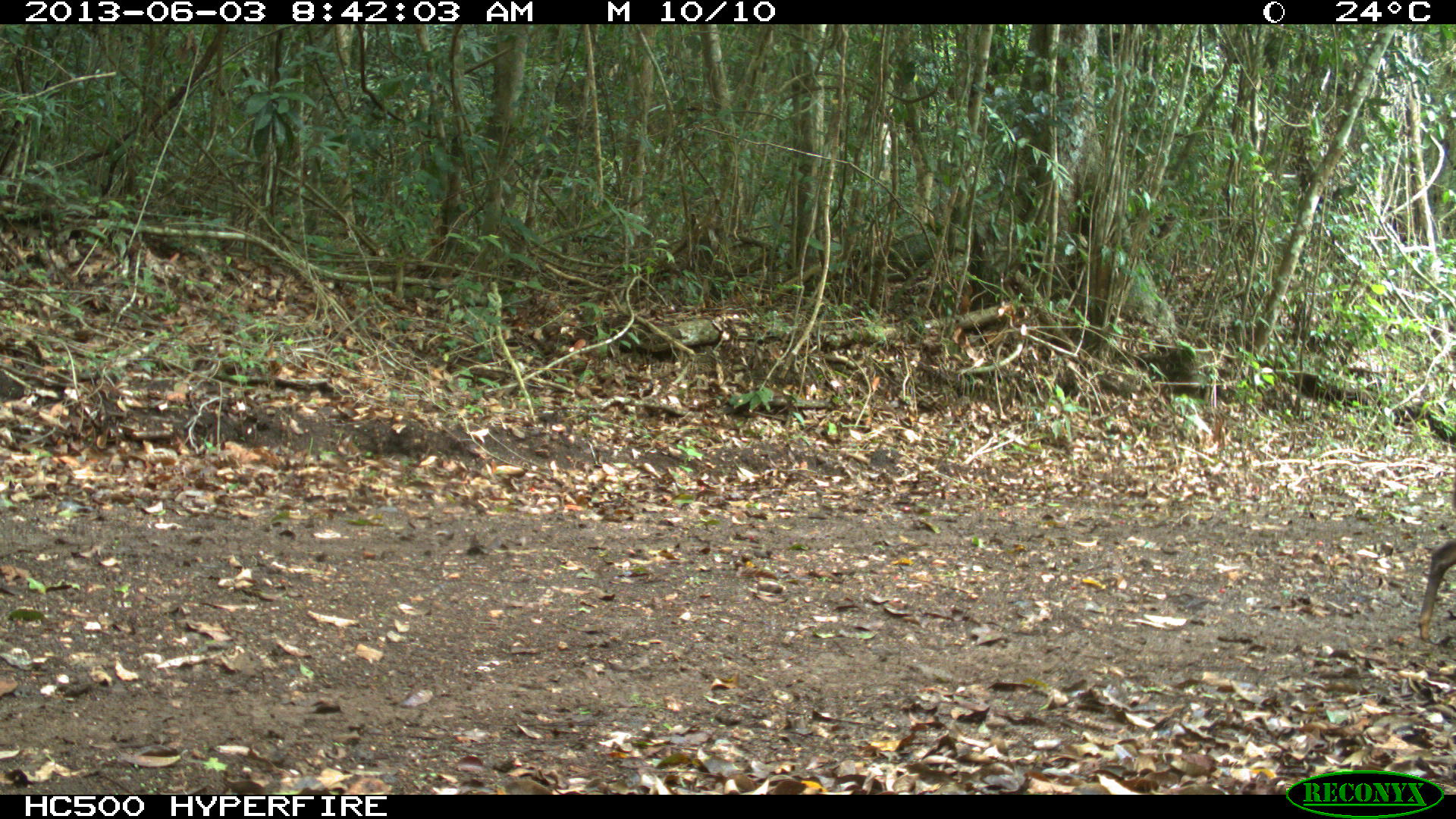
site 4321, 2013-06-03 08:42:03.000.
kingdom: Animalia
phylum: Chordata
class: Mammalia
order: Artiodactyla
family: Cervidae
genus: Mazama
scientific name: Mazama temama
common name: central american red brocket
Mazama temama (central american red brocket), count 1, sex male.